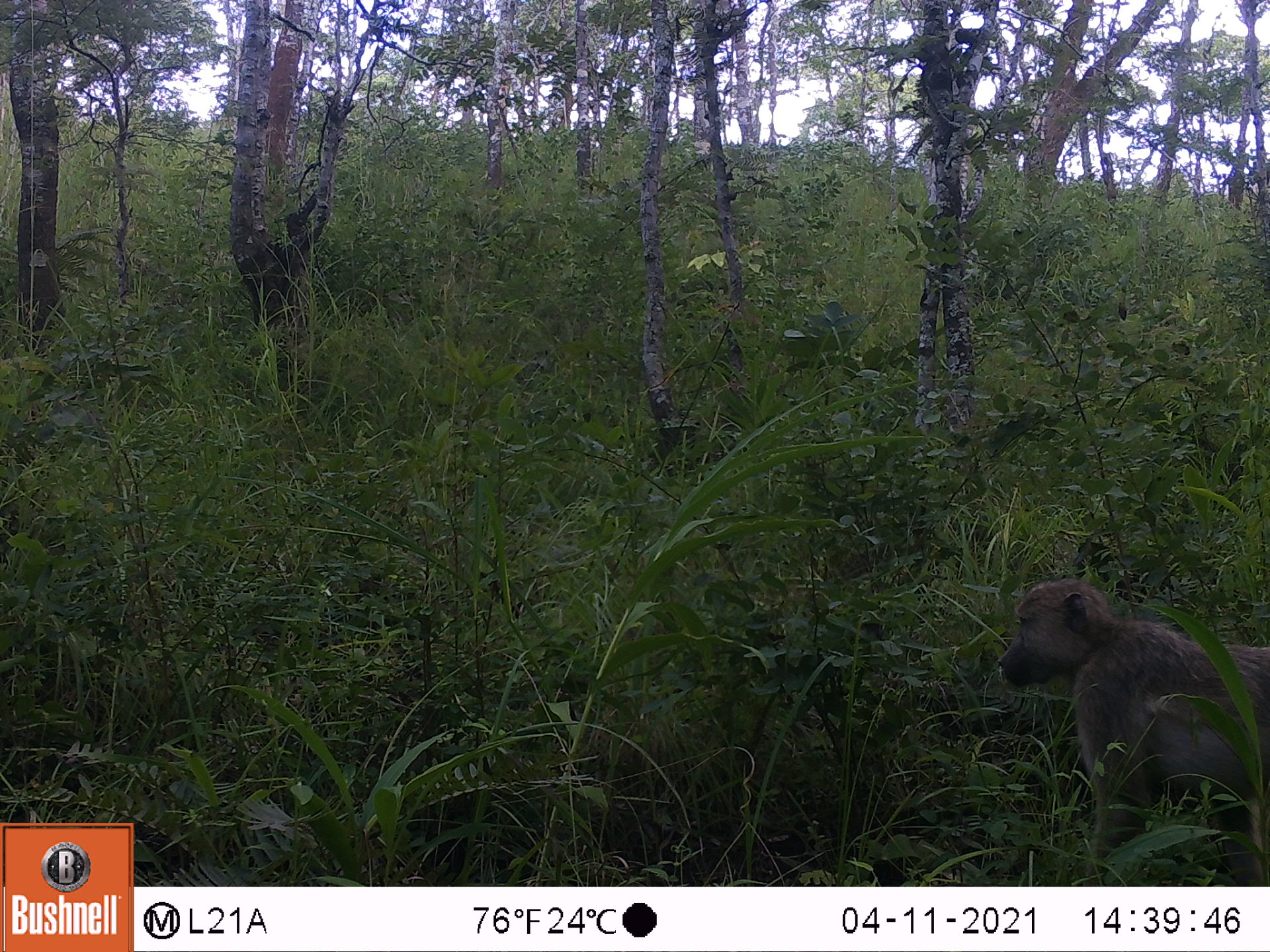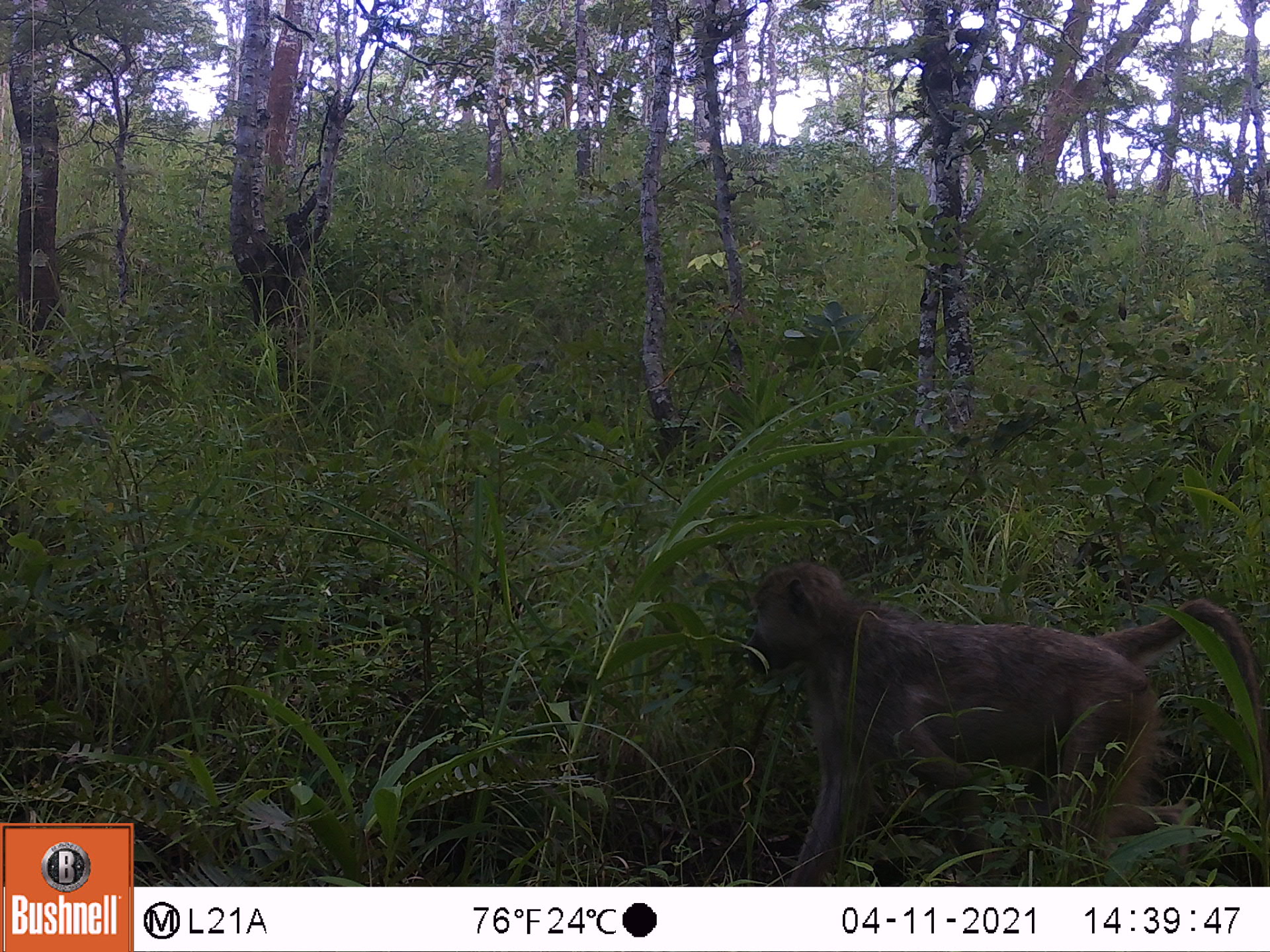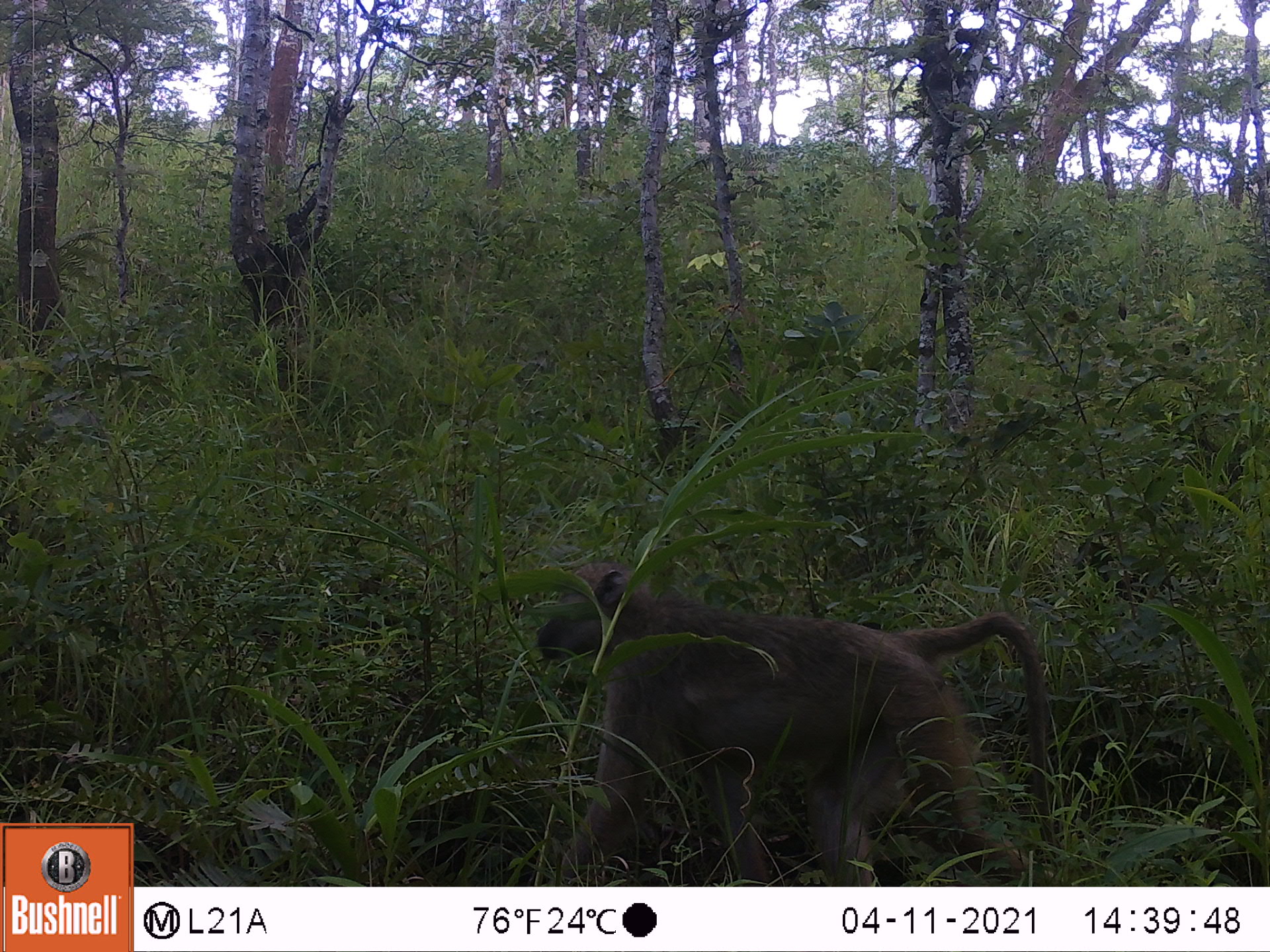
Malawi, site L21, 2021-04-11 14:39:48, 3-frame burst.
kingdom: Animalia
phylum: Chordata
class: Mammalia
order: Primates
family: Cercopithecidae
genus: Papio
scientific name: Papio cynocephalus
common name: yellow baboon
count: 1